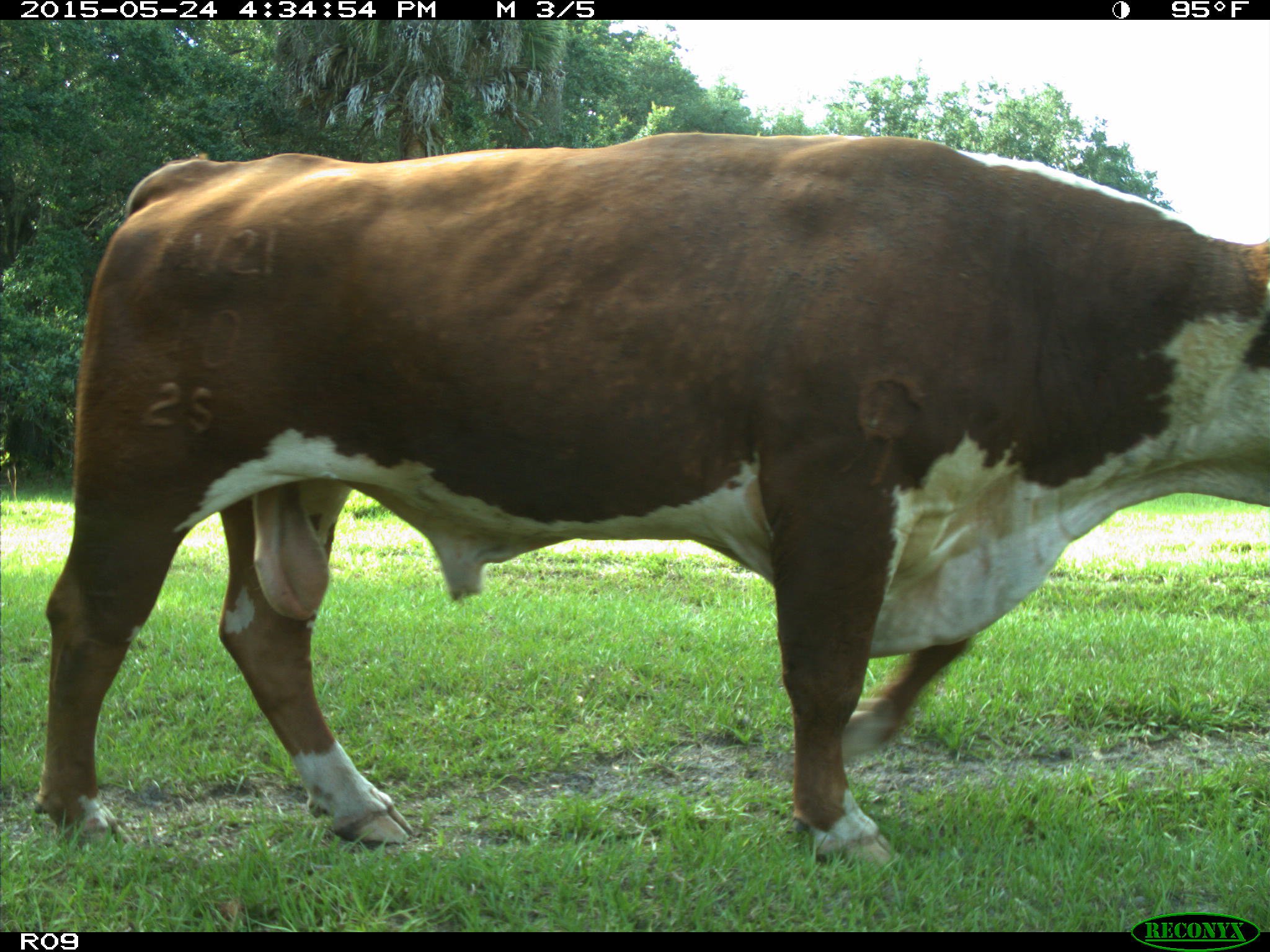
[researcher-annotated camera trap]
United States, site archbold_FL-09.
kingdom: Animalia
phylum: Chordata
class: Mammalia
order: Artiodactyla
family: Bovidae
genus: Bos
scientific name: Bos taurus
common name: domestic cow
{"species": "Bos taurus (domestic cow)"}